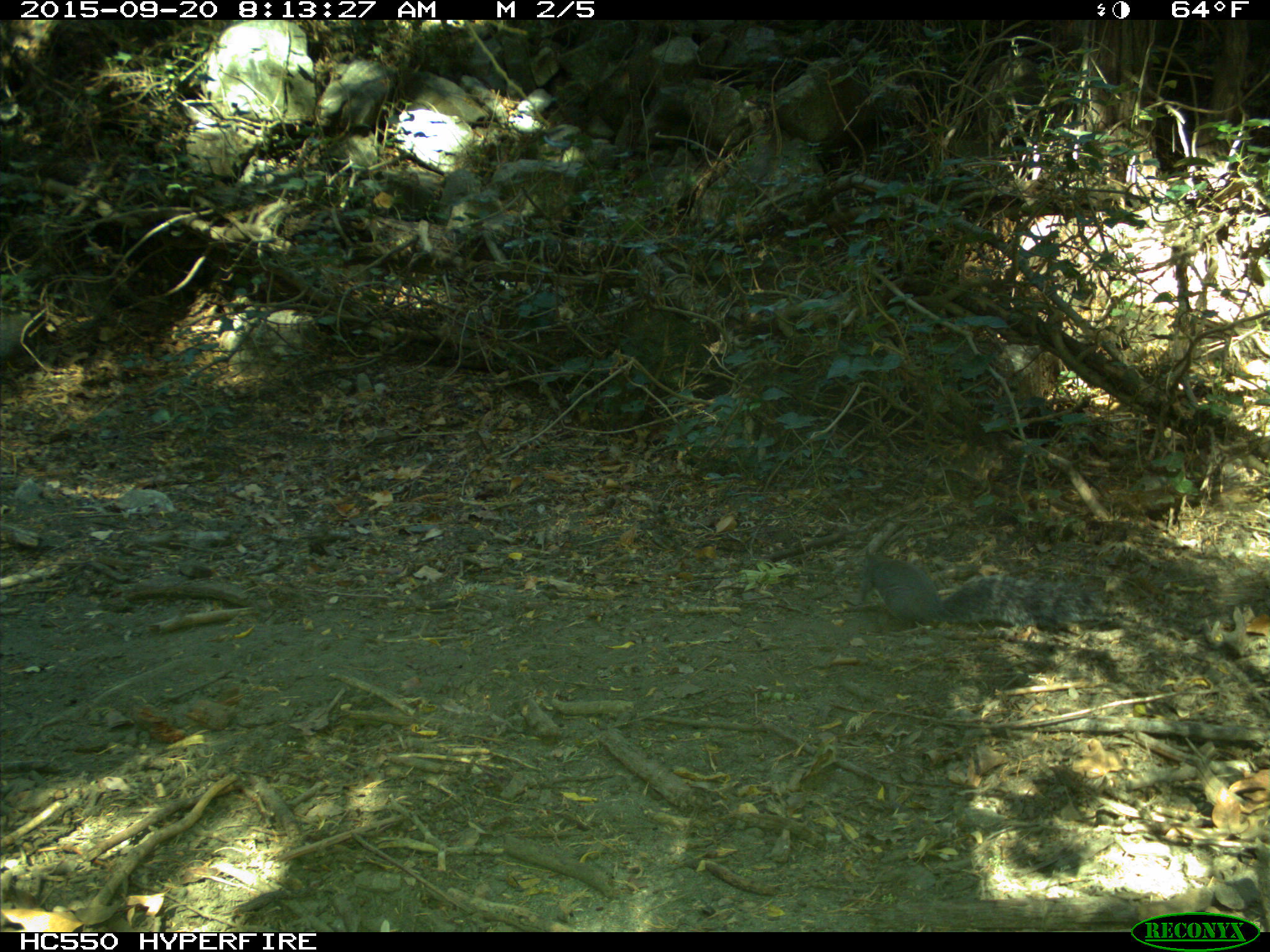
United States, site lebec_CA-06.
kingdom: Animalia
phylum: Chordata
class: Mammalia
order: Rodentia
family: Sciuridae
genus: Sciurus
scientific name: Sciurus carolinensis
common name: eastern gray squirrel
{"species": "Sciurus carolinensis (eastern gray squirrel)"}